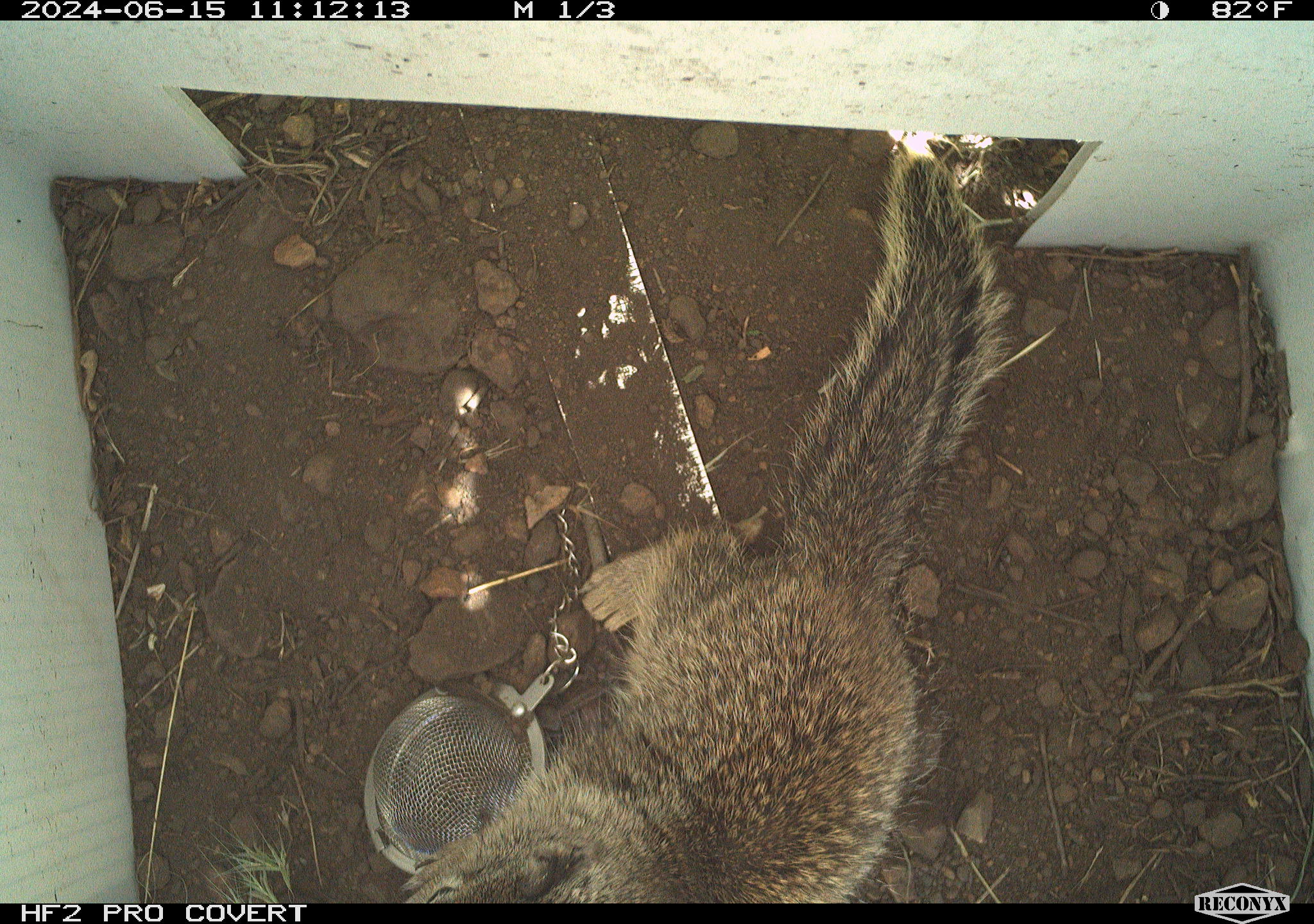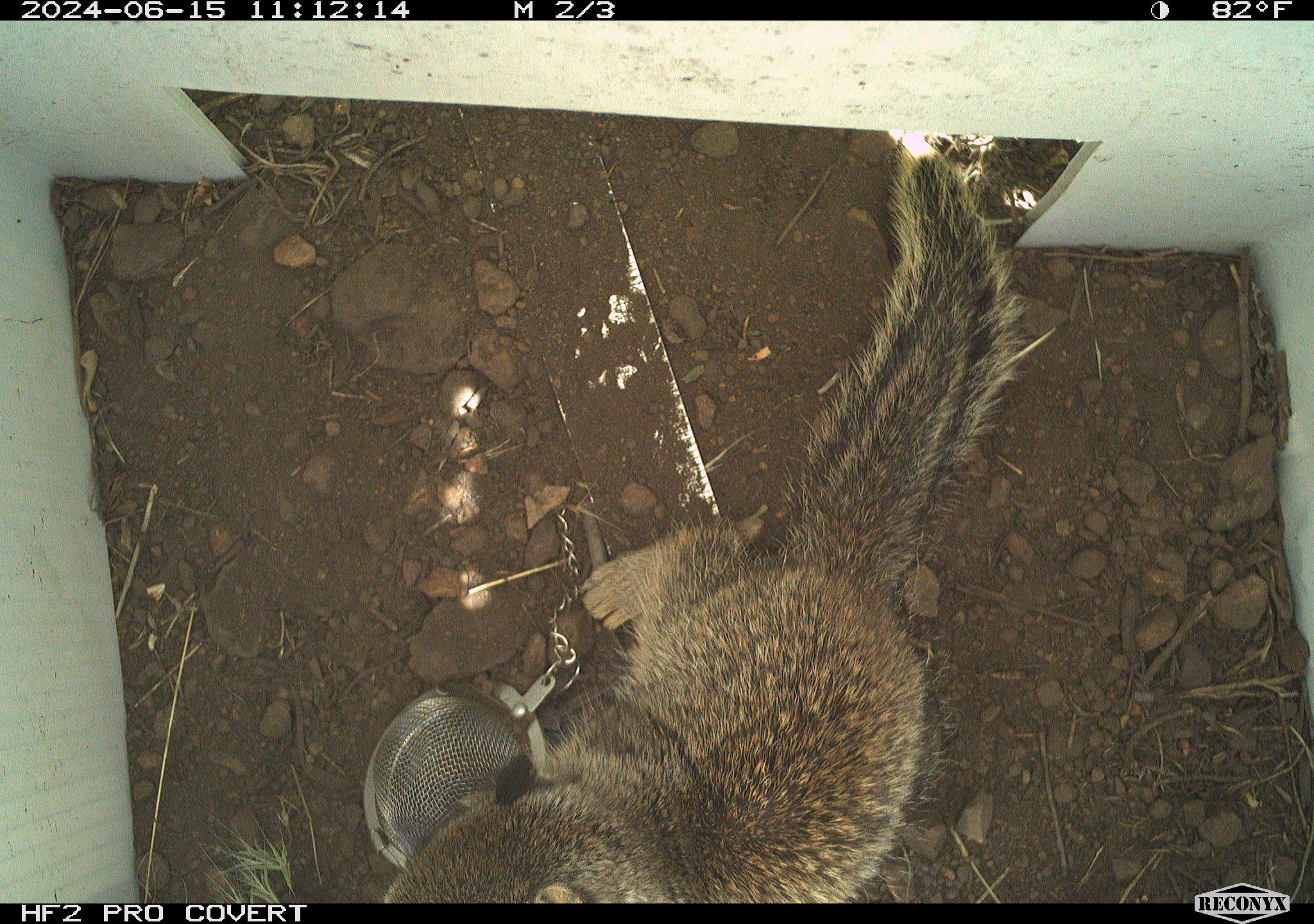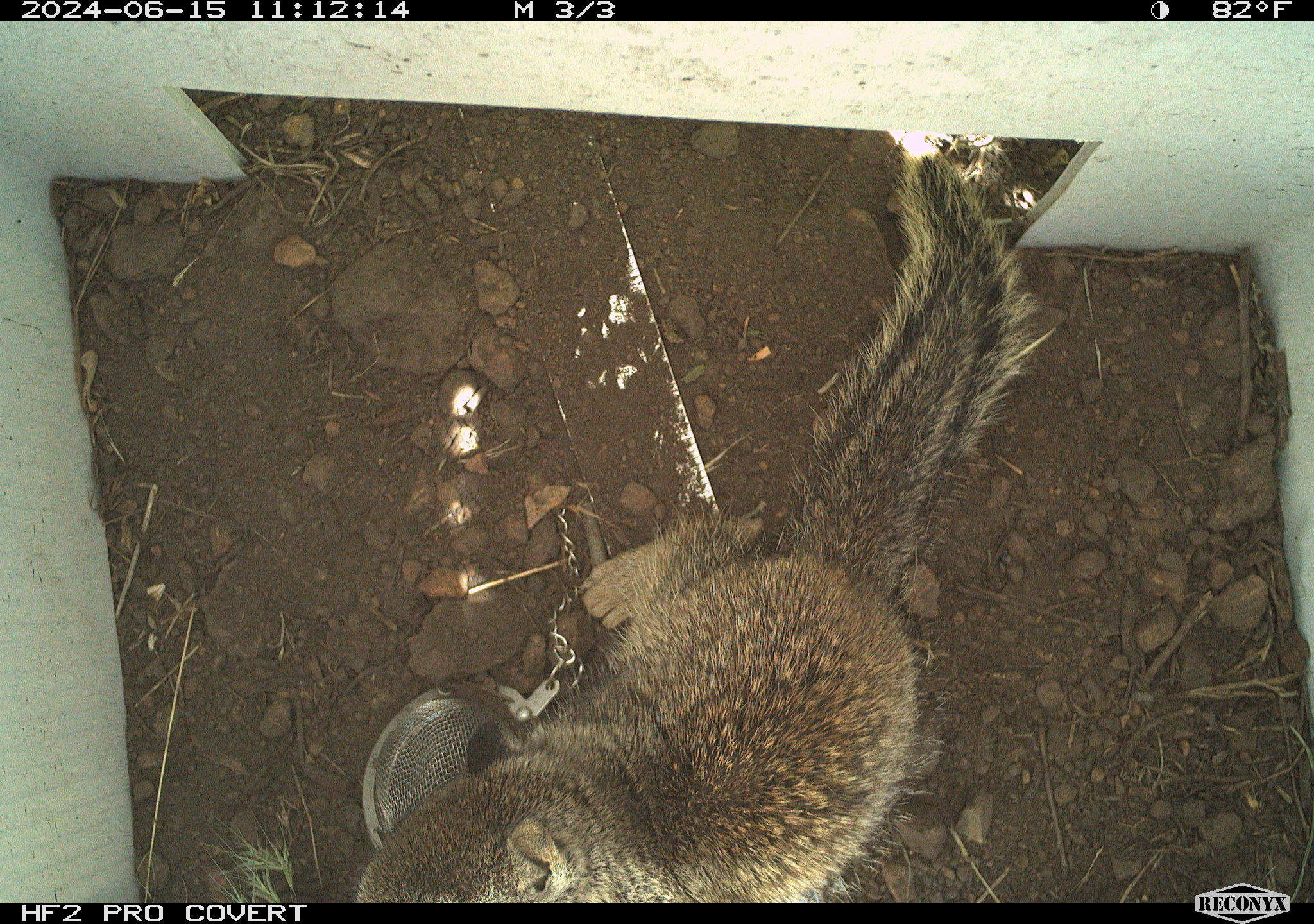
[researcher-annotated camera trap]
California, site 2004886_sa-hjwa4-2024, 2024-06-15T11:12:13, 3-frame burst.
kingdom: Animalia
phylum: Chordata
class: Mammalia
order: Rodentia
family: Sciuridae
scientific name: Sciuridae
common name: squirrels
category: sciuridae family